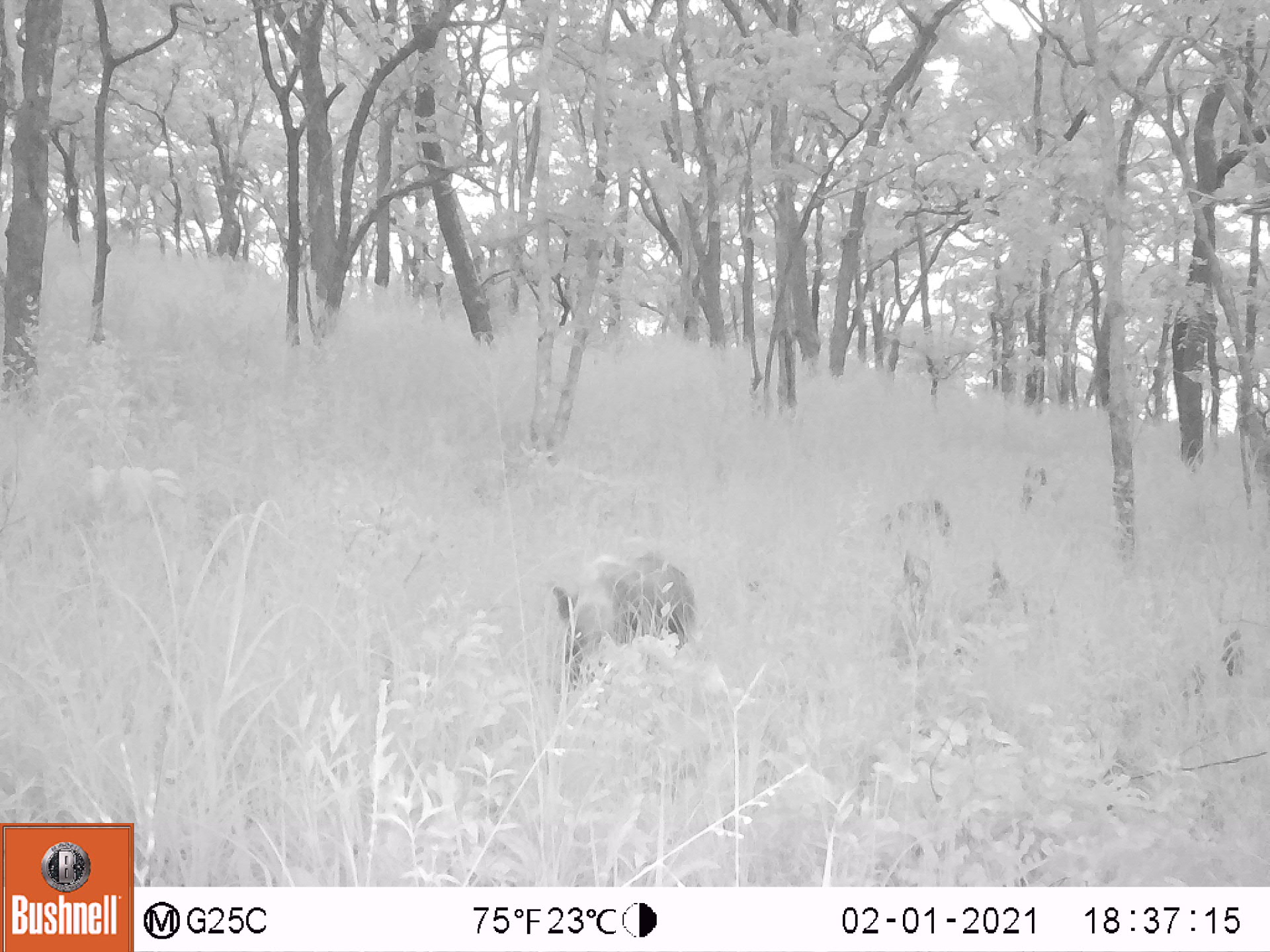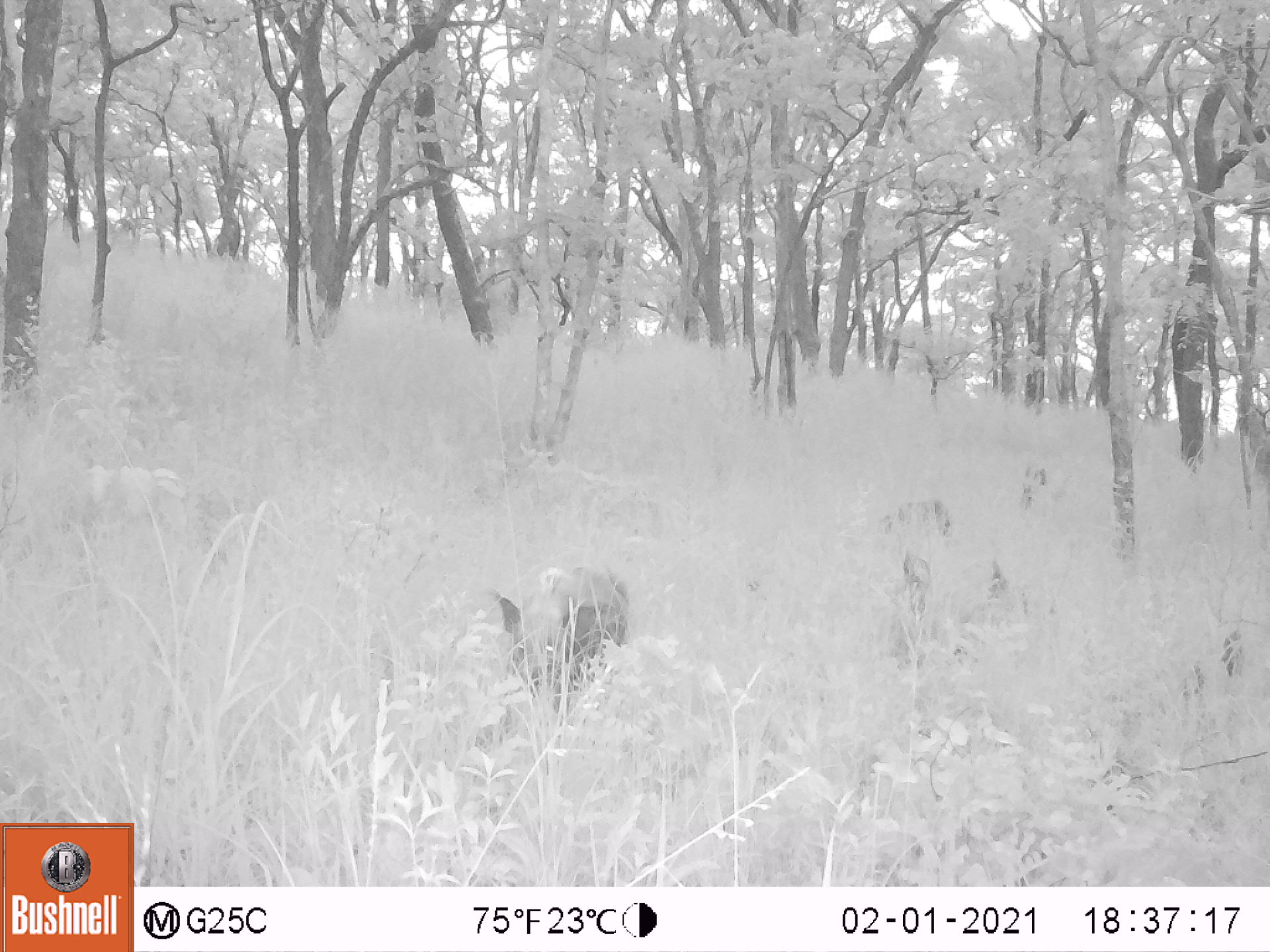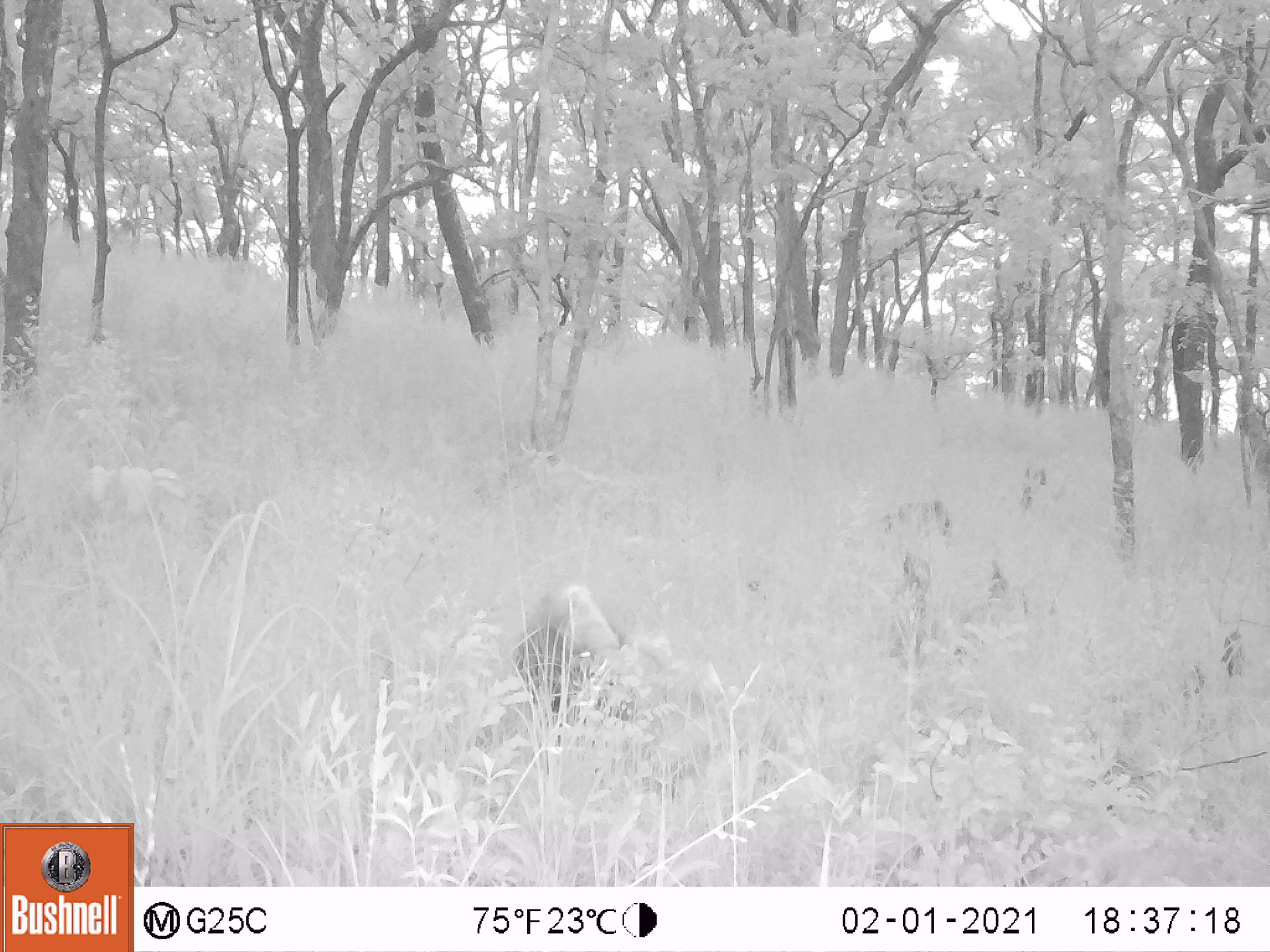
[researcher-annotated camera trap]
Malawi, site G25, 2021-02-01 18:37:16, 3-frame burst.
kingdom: Animalia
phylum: Chordata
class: Mammalia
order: Artiodactyla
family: Suidae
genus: Potamochoerus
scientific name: Potamochoerus larvatus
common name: bushpig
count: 1